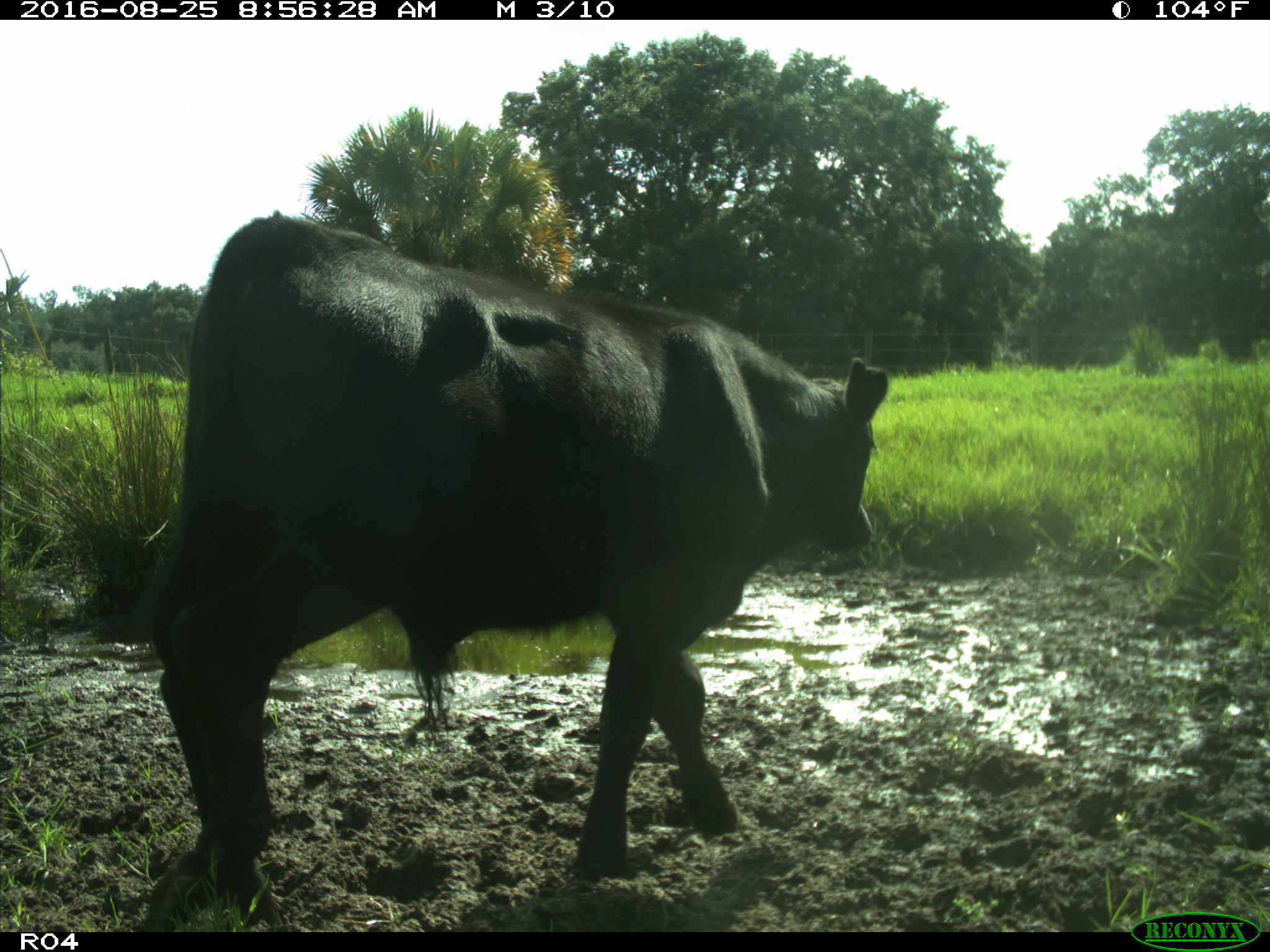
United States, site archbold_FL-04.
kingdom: Animalia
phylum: Chordata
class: Mammalia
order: Artiodactyla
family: Bovidae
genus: Bos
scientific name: Bos taurus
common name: domestic cow